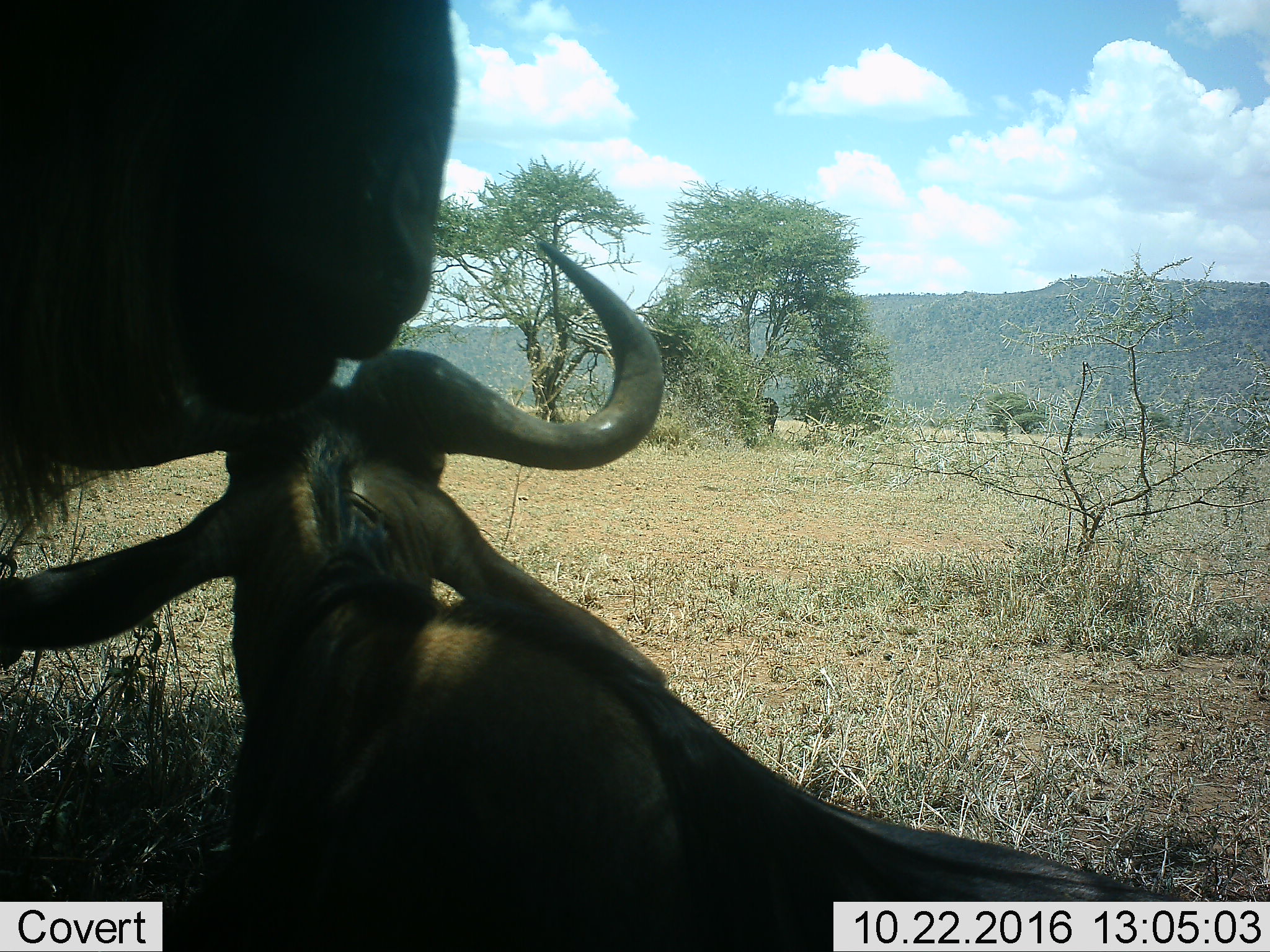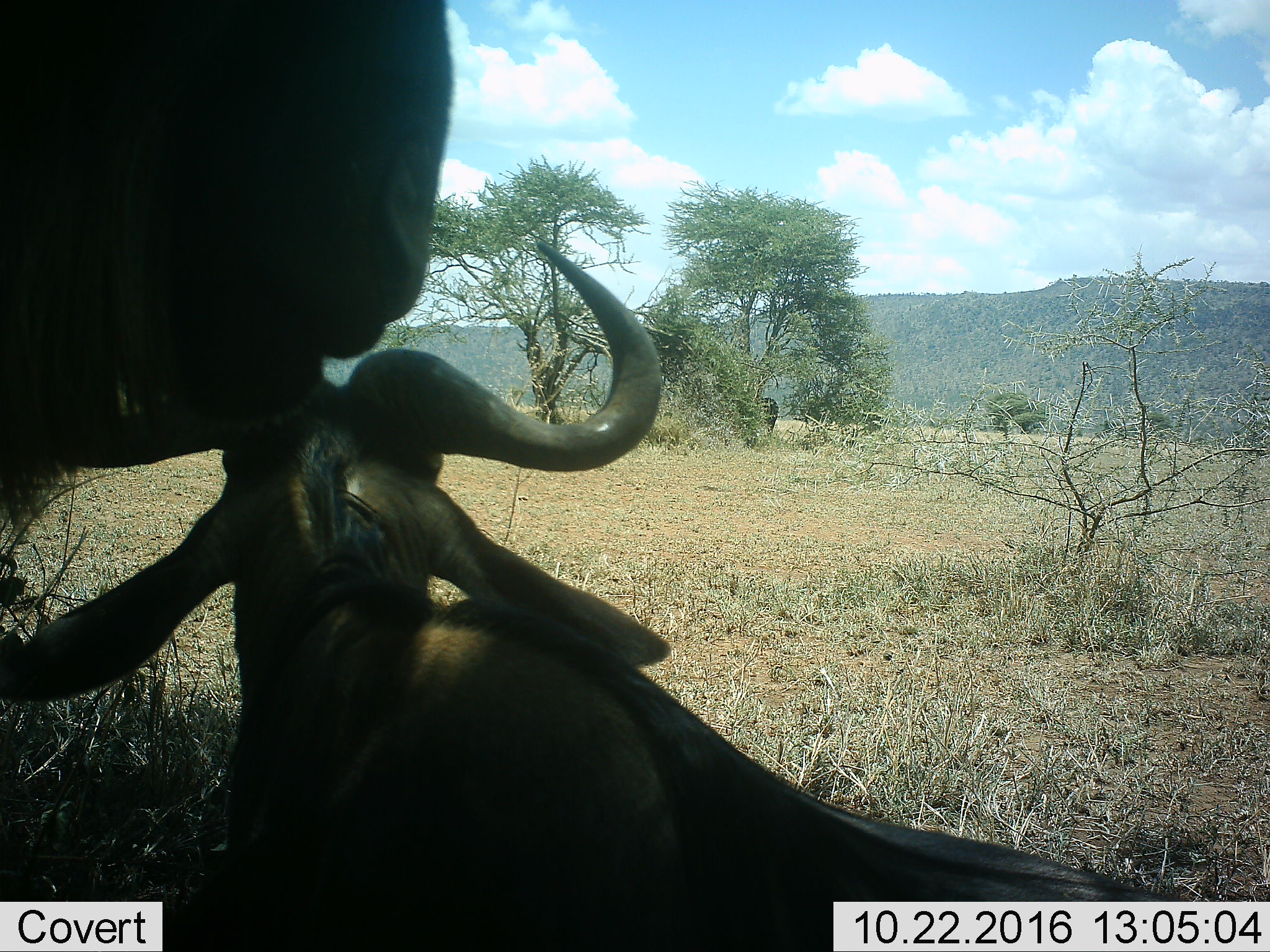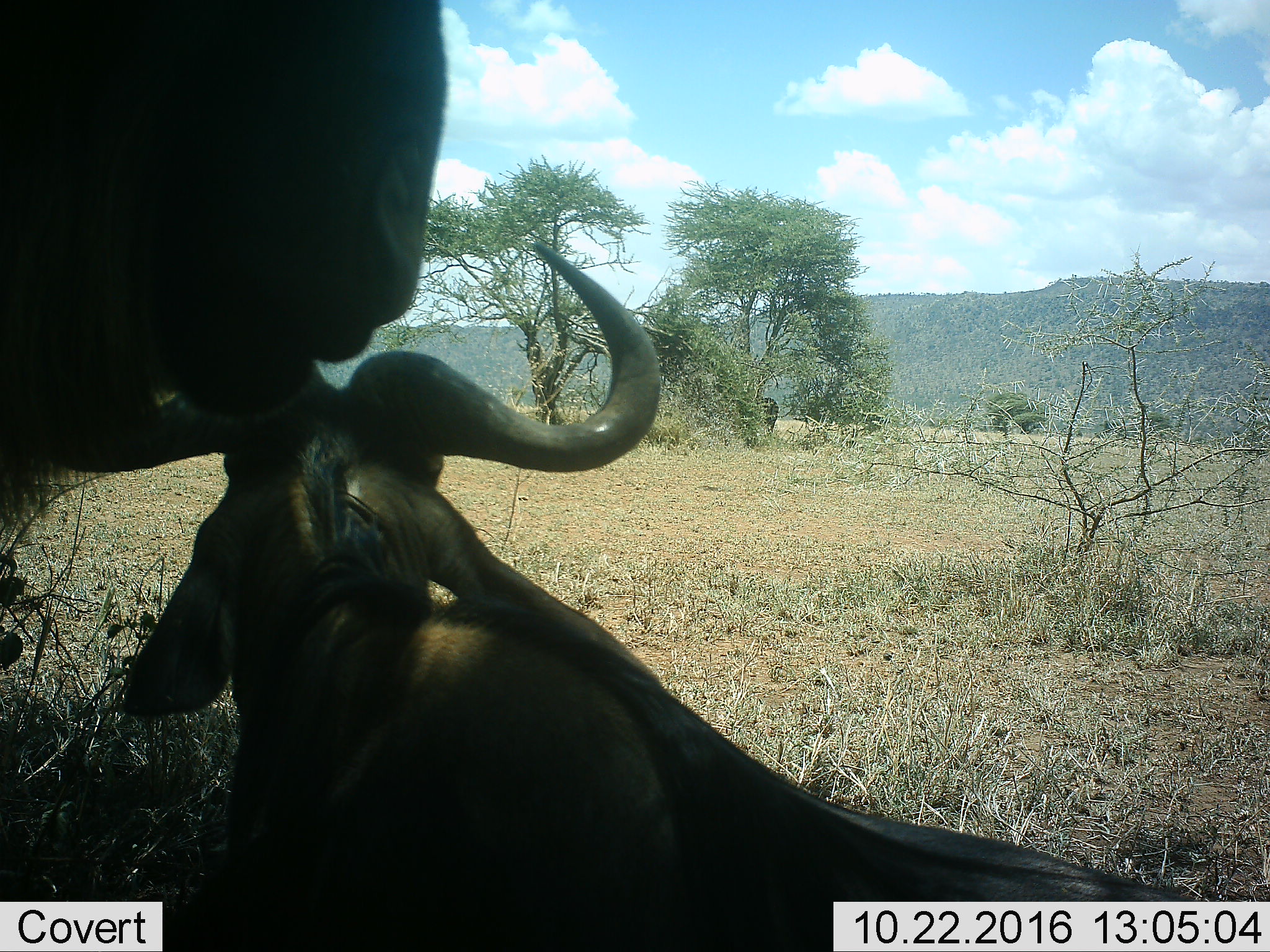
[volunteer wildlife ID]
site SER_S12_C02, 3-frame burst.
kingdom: Animalia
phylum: Chordata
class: Mammalia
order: Artiodactyla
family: Bovidae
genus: Connochaetes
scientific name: Connochaetes taurinus taurinus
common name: blue wildebeest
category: wildebeestblue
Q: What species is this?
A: Wildebeestblue (blue wildebeest) (Connochaetes taurinus taurinus).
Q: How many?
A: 2.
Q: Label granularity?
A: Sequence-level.